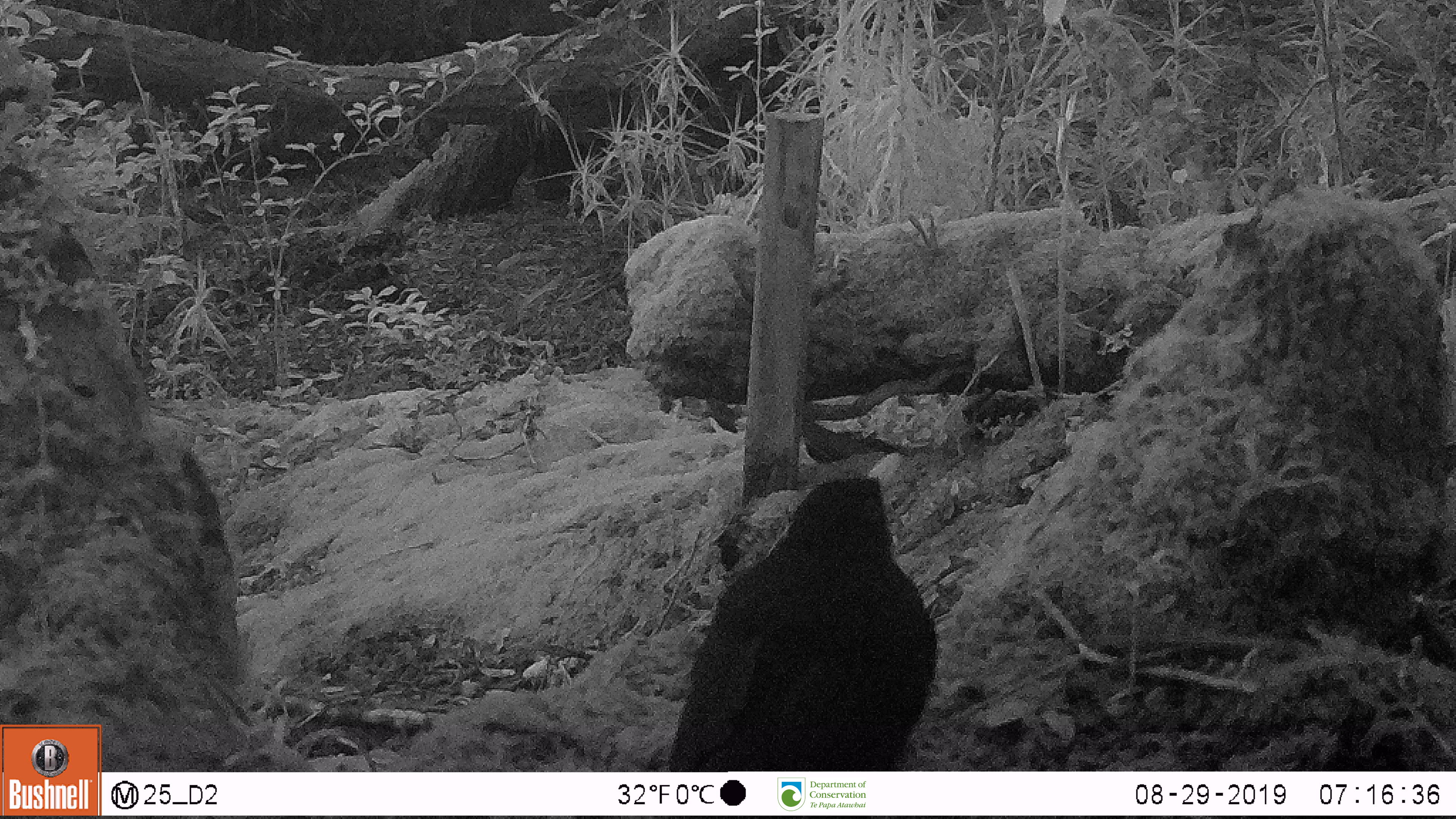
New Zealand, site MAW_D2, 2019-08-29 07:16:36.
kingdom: Animalia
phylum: Chordata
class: Aves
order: Passeriformes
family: Turdidae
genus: Turdus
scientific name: Turdus merula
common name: eurasian blackbird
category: blackbird